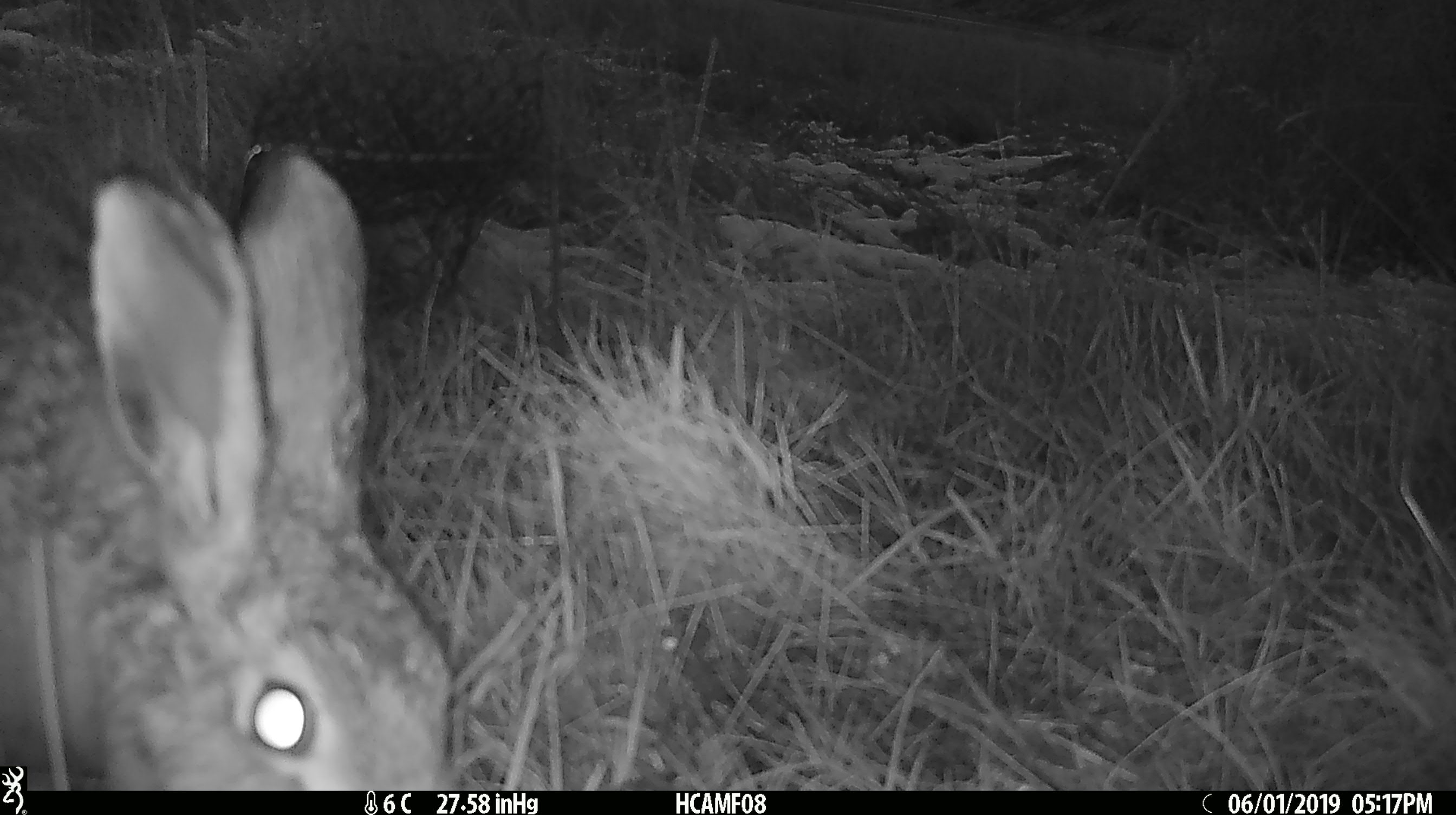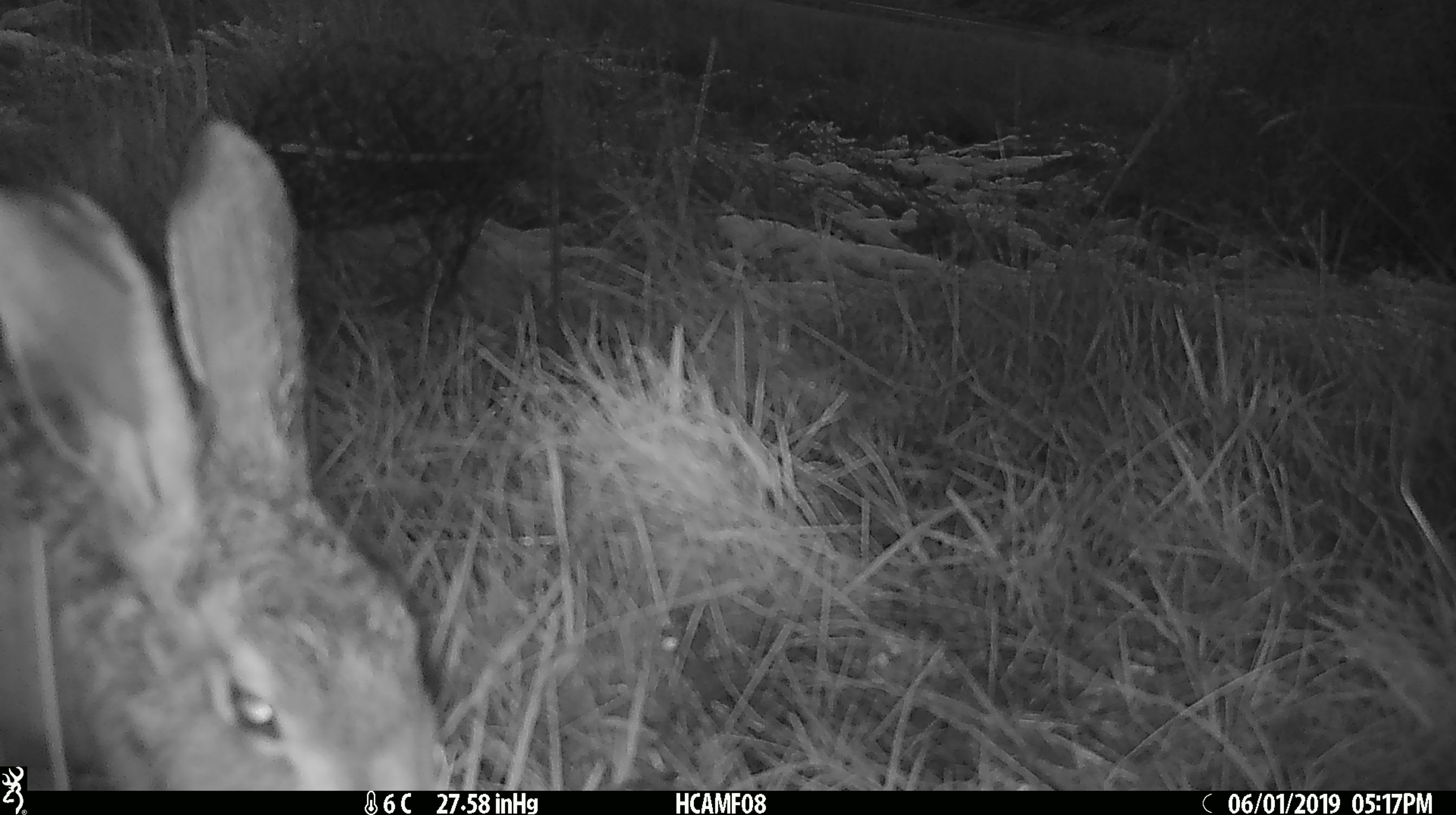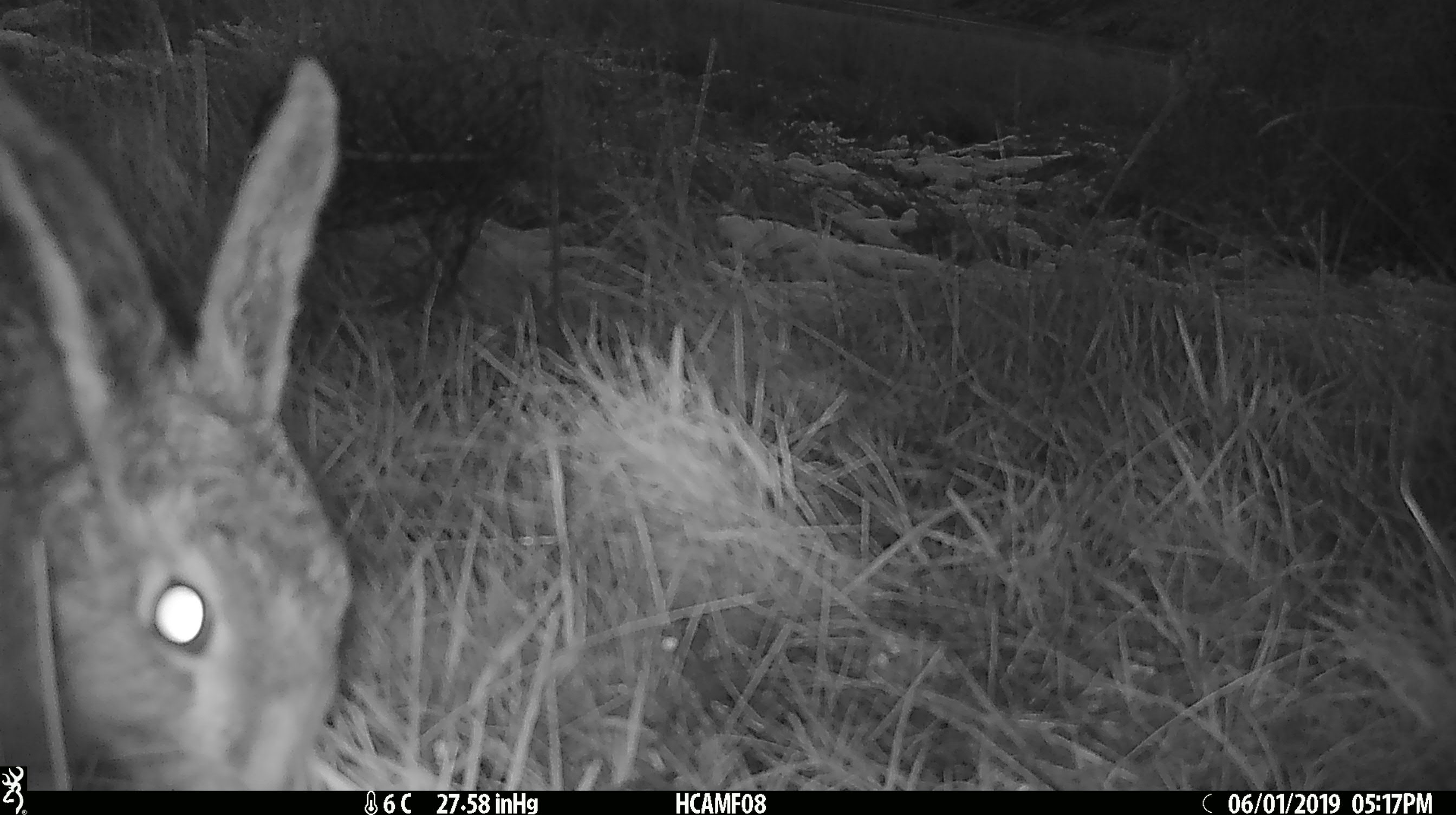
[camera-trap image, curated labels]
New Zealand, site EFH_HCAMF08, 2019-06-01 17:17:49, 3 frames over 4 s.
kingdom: Animalia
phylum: Chordata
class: Mammalia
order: Lagomorpha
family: Leporidae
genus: Lepus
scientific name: Lepus europaeus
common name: brown hare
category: hare